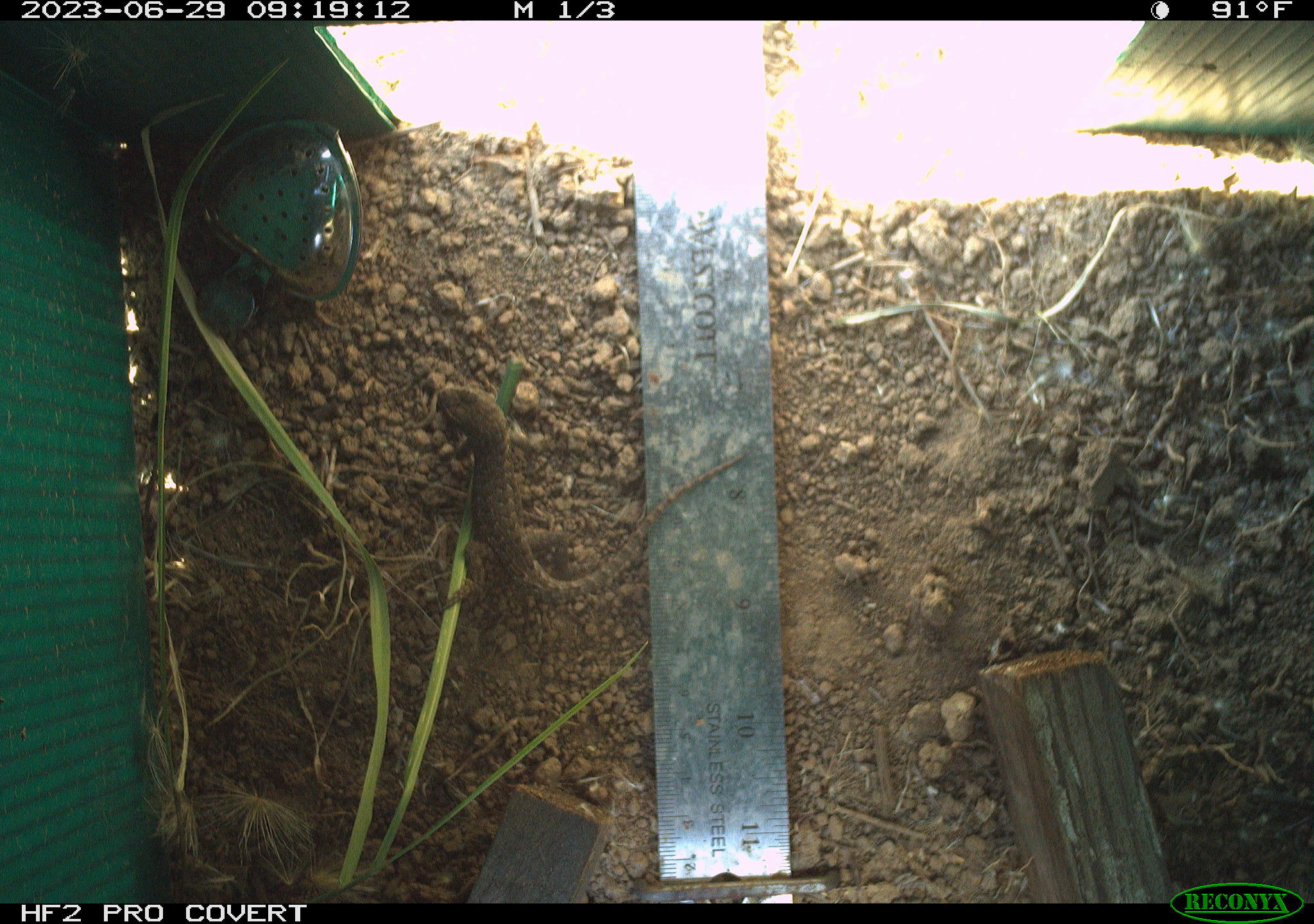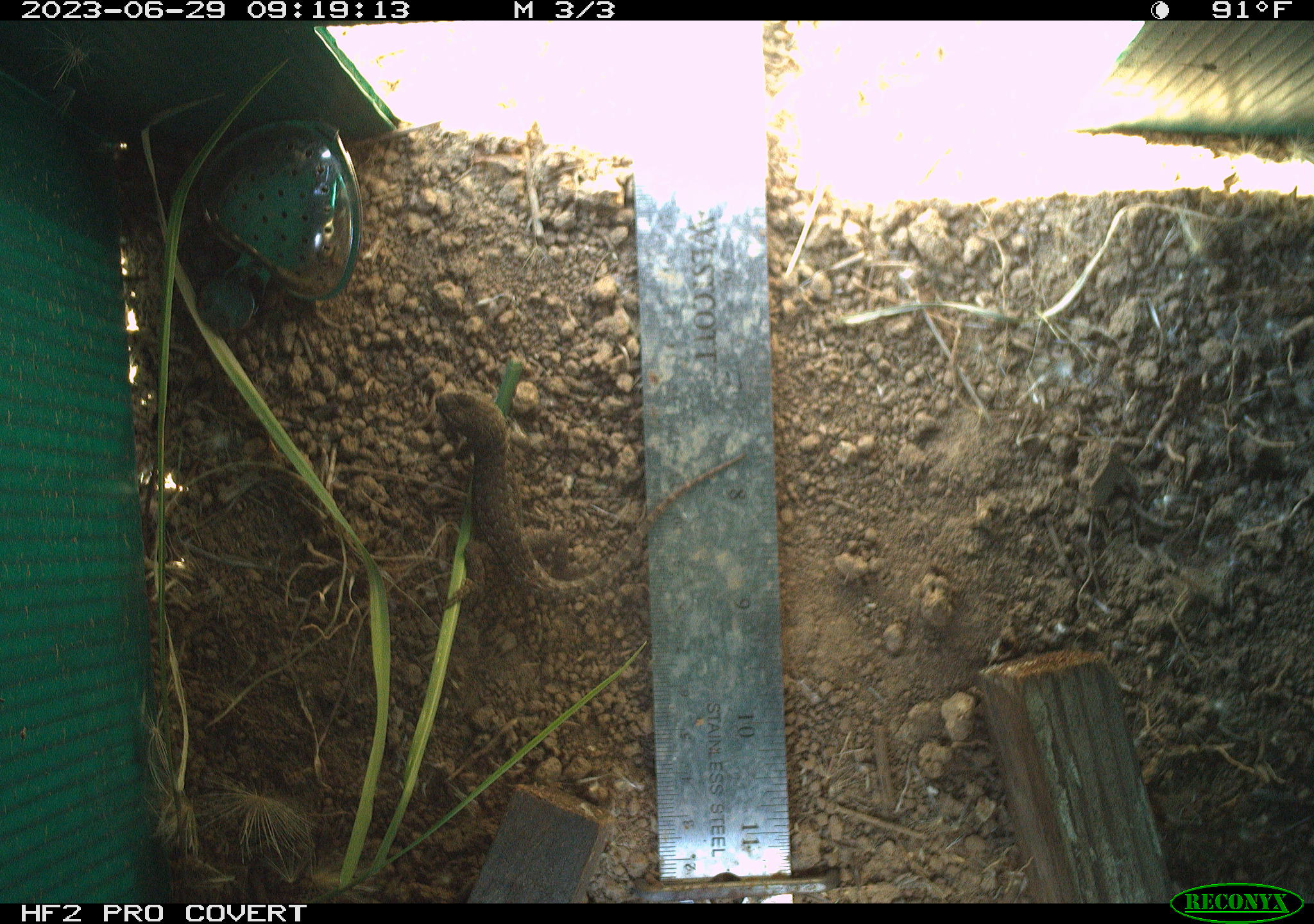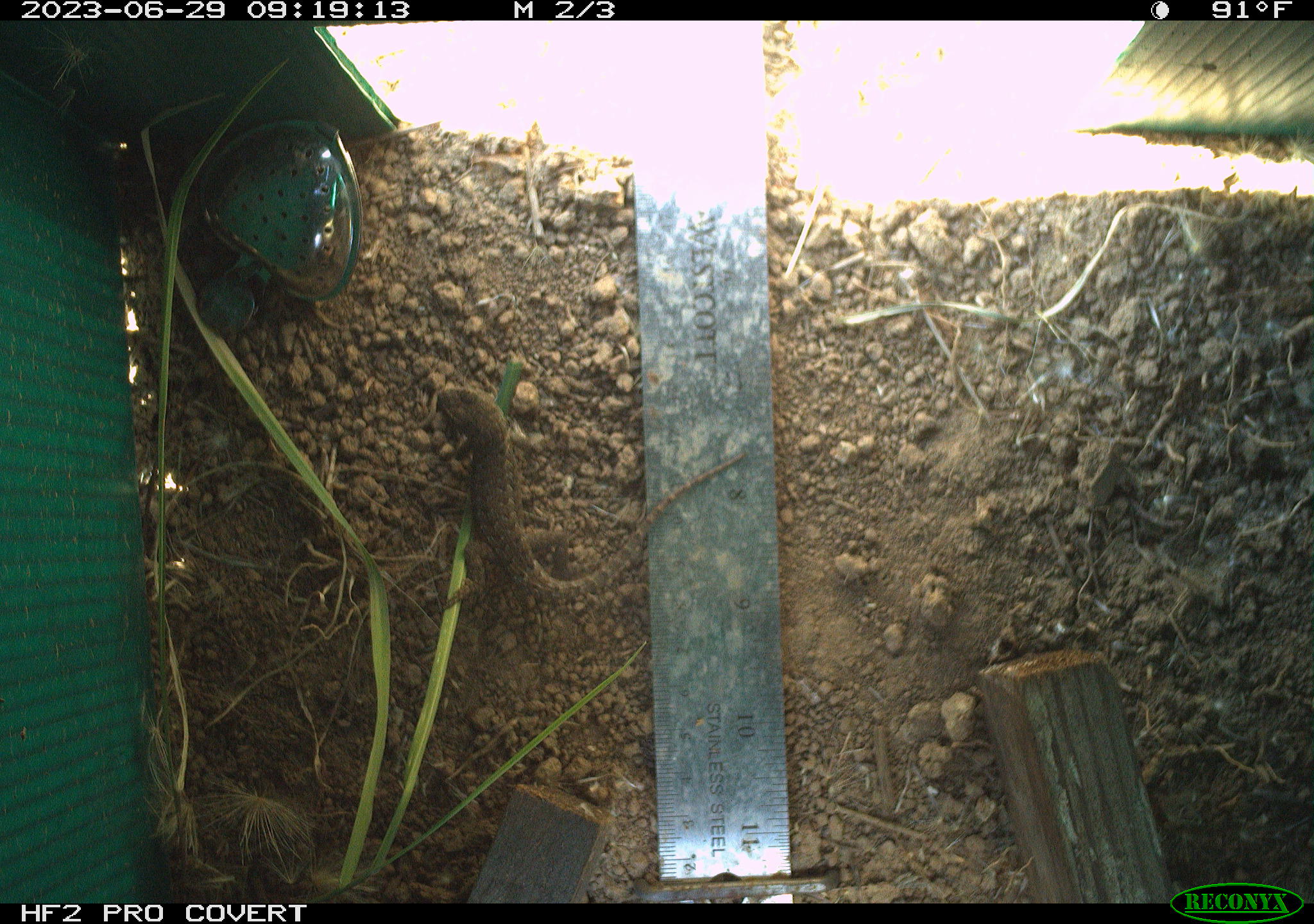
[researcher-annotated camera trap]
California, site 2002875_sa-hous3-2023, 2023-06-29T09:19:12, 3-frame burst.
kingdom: Animalia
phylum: Chordata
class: Reptilia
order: Squamata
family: Phrynosomatidae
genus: Sceloporus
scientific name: Sceloporus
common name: spiny lizards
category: sceloporus species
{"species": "sceloporus species (spiny lizards) (Sceloporus)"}